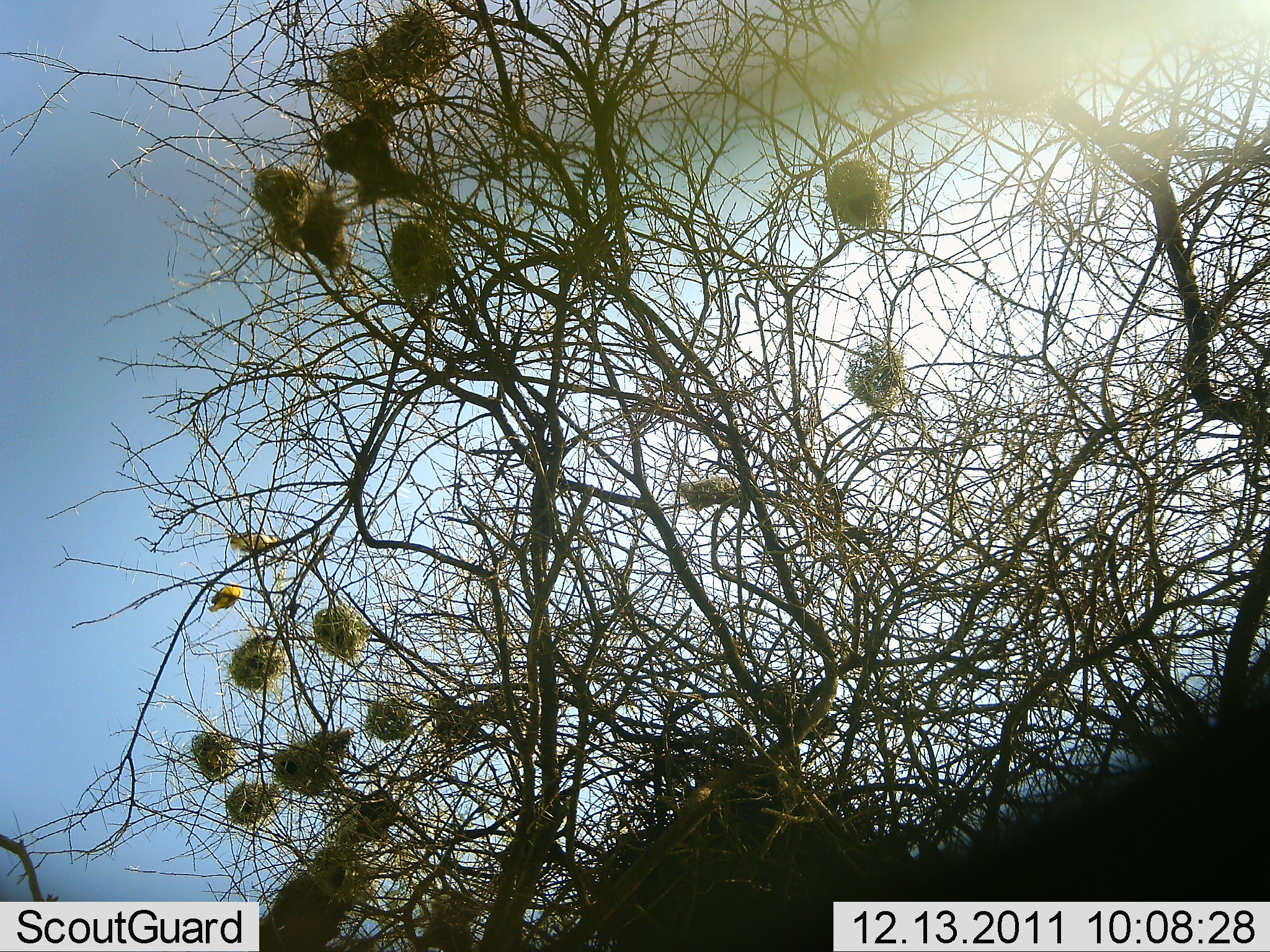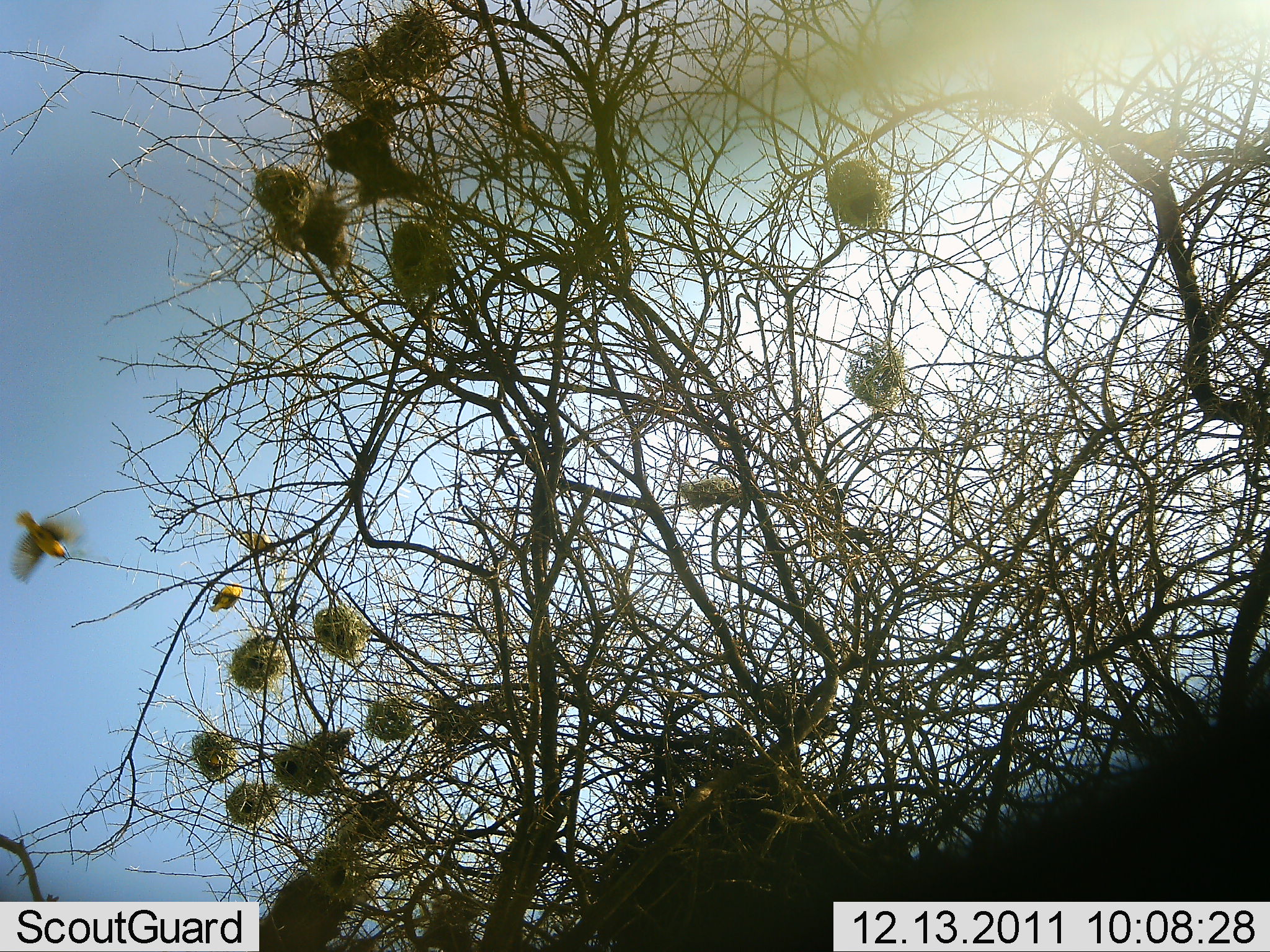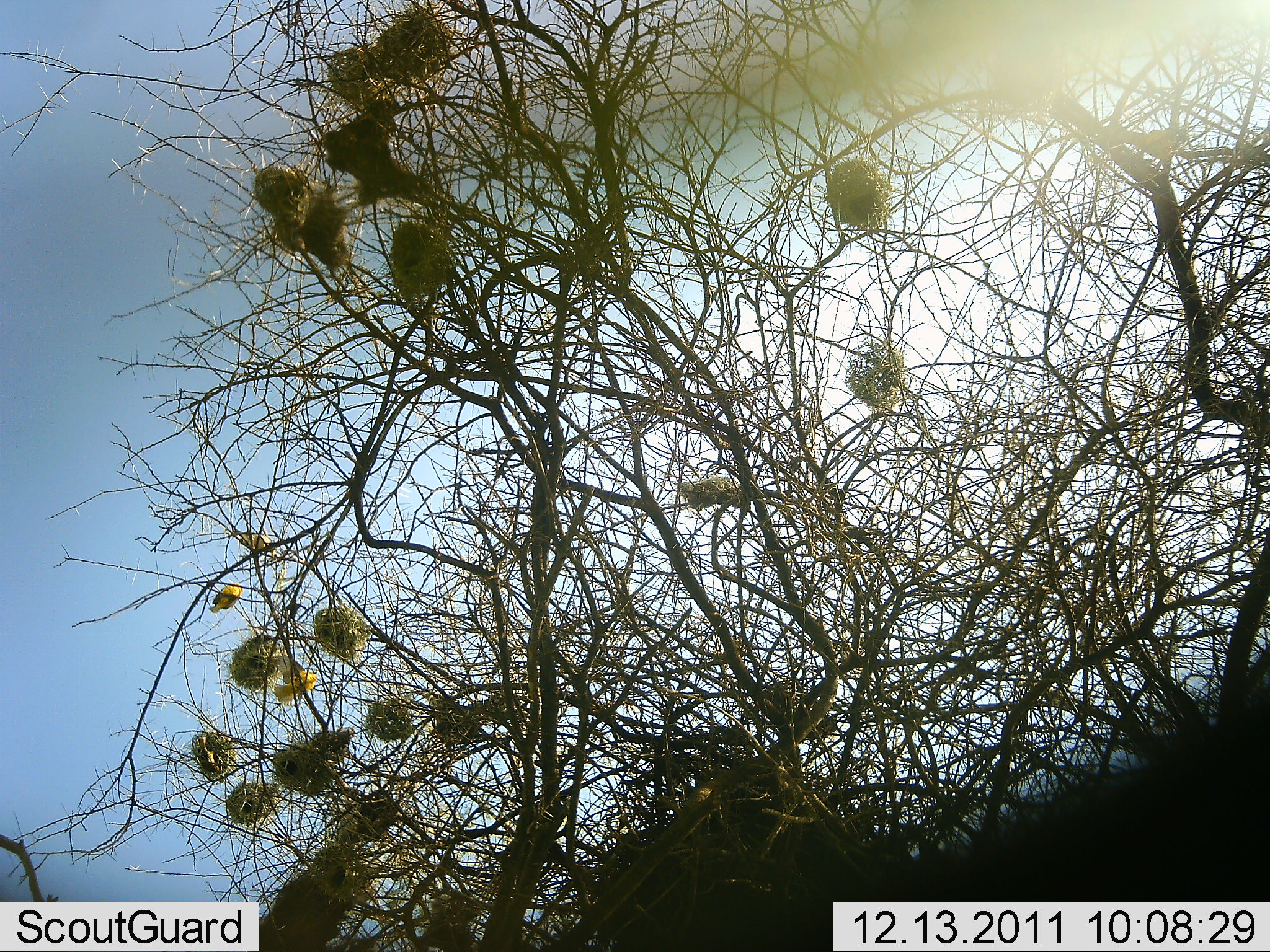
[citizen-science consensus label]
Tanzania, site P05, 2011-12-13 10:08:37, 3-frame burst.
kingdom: Animalia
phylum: Chordata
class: Aves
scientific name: Aves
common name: bird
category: otherbird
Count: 3.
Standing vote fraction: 20%.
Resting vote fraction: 50%.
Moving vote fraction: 90%.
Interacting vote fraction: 0%.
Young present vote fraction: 0%.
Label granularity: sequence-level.